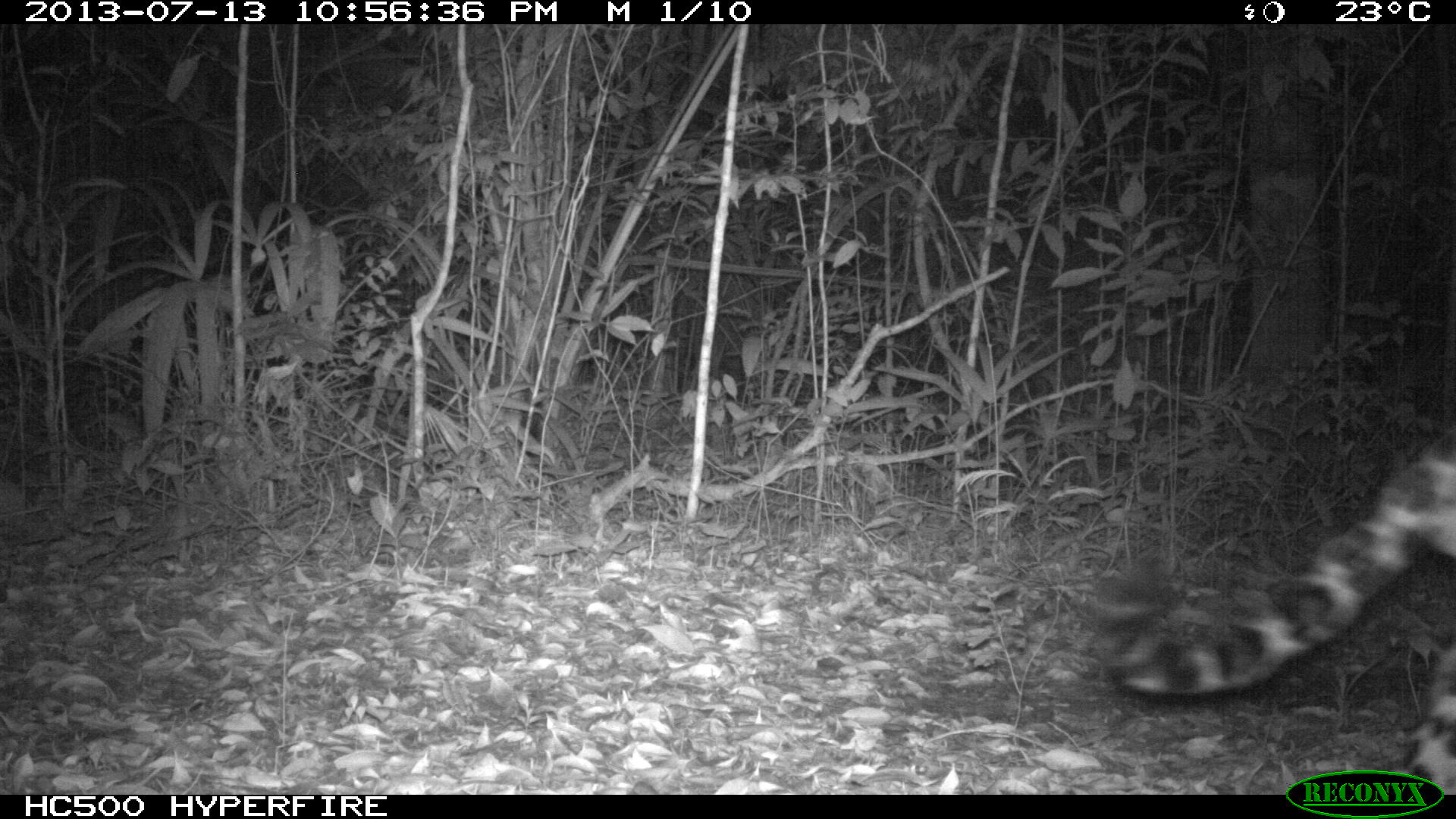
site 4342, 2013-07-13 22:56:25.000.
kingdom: Animalia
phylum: Chordata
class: Mammalia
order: Carnivora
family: Felidae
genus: Panthera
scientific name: Panthera onca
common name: jaguar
Panthera onca (jaguar), count 1, sex male.